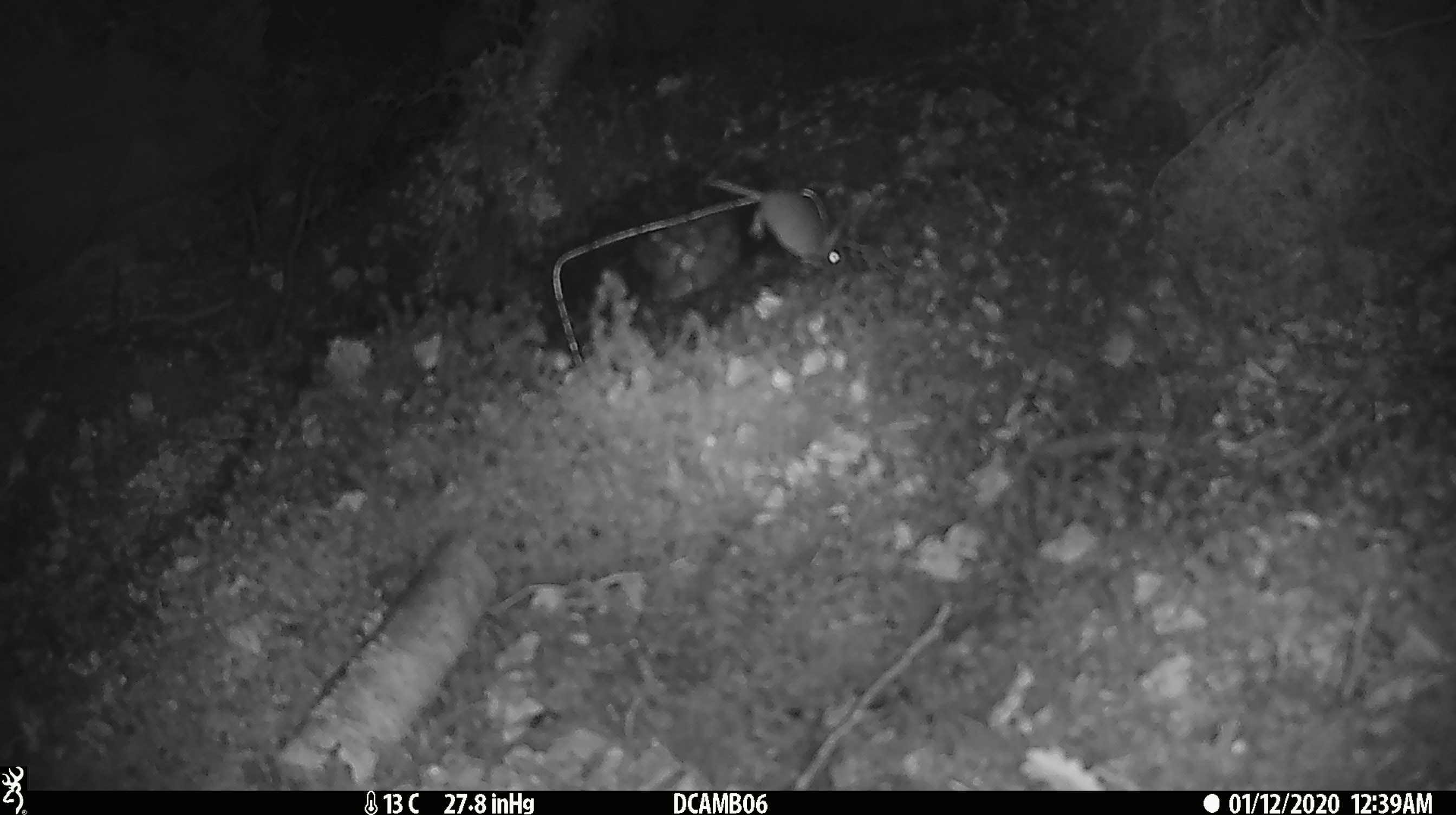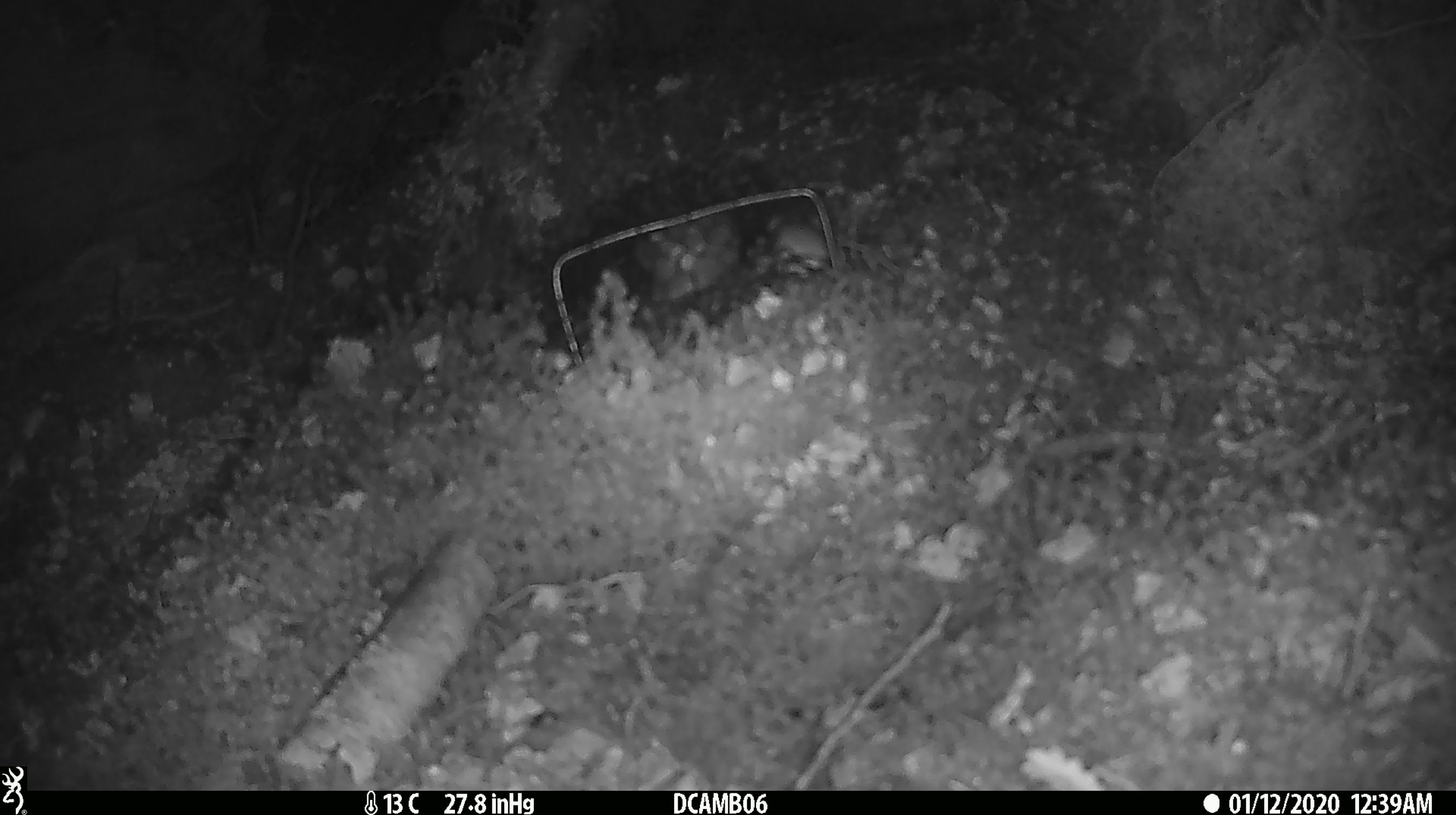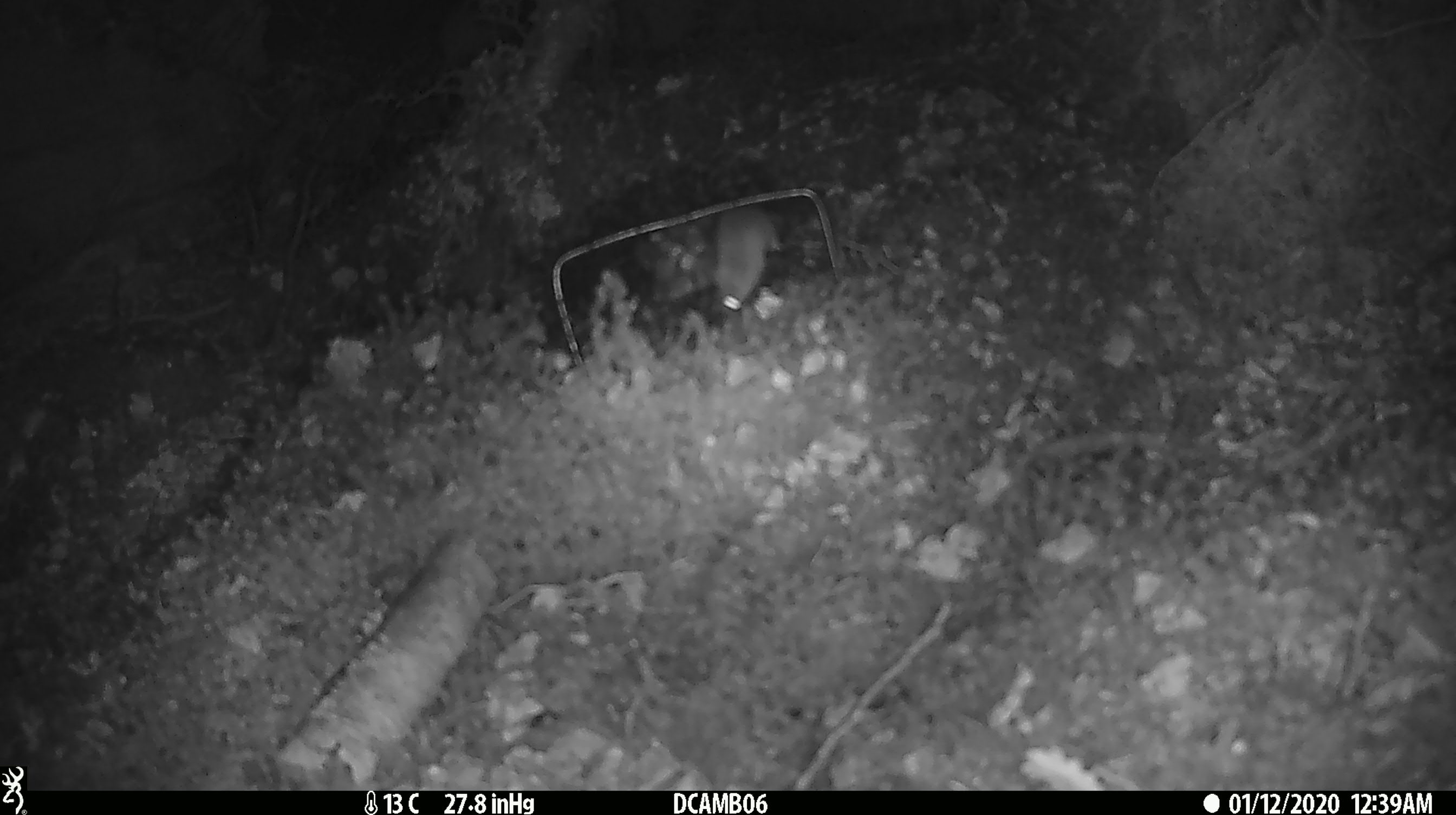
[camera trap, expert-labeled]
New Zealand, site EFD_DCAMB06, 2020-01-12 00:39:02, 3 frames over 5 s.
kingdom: Animalia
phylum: Chordata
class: Mammalia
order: Rodentia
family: Muridae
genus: Mus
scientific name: Mus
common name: mouse